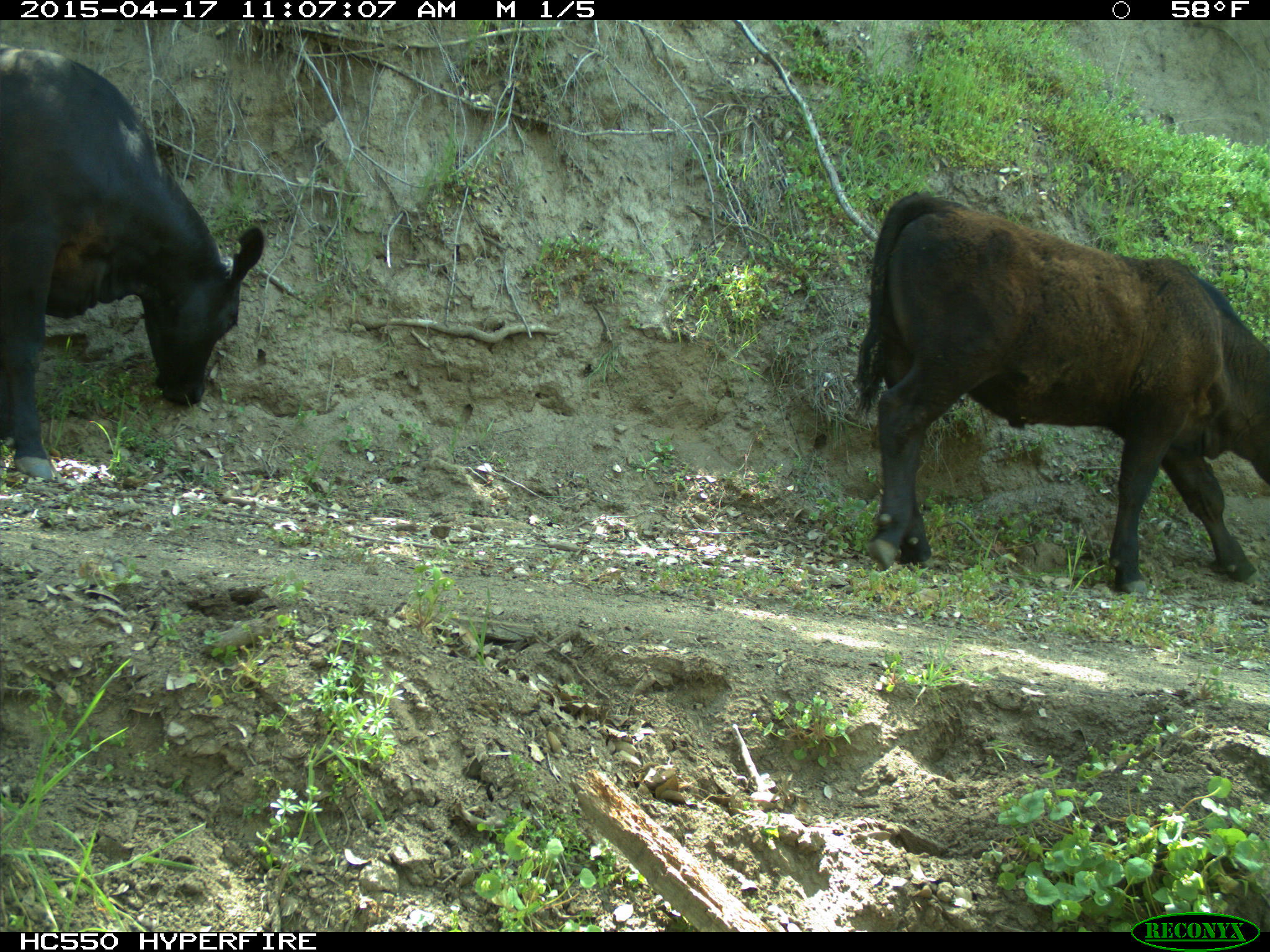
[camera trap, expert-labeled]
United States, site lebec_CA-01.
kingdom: Animalia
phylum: Chordata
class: Mammalia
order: Artiodactyla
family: Bovidae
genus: Bos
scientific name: Bos taurus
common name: domestic cow